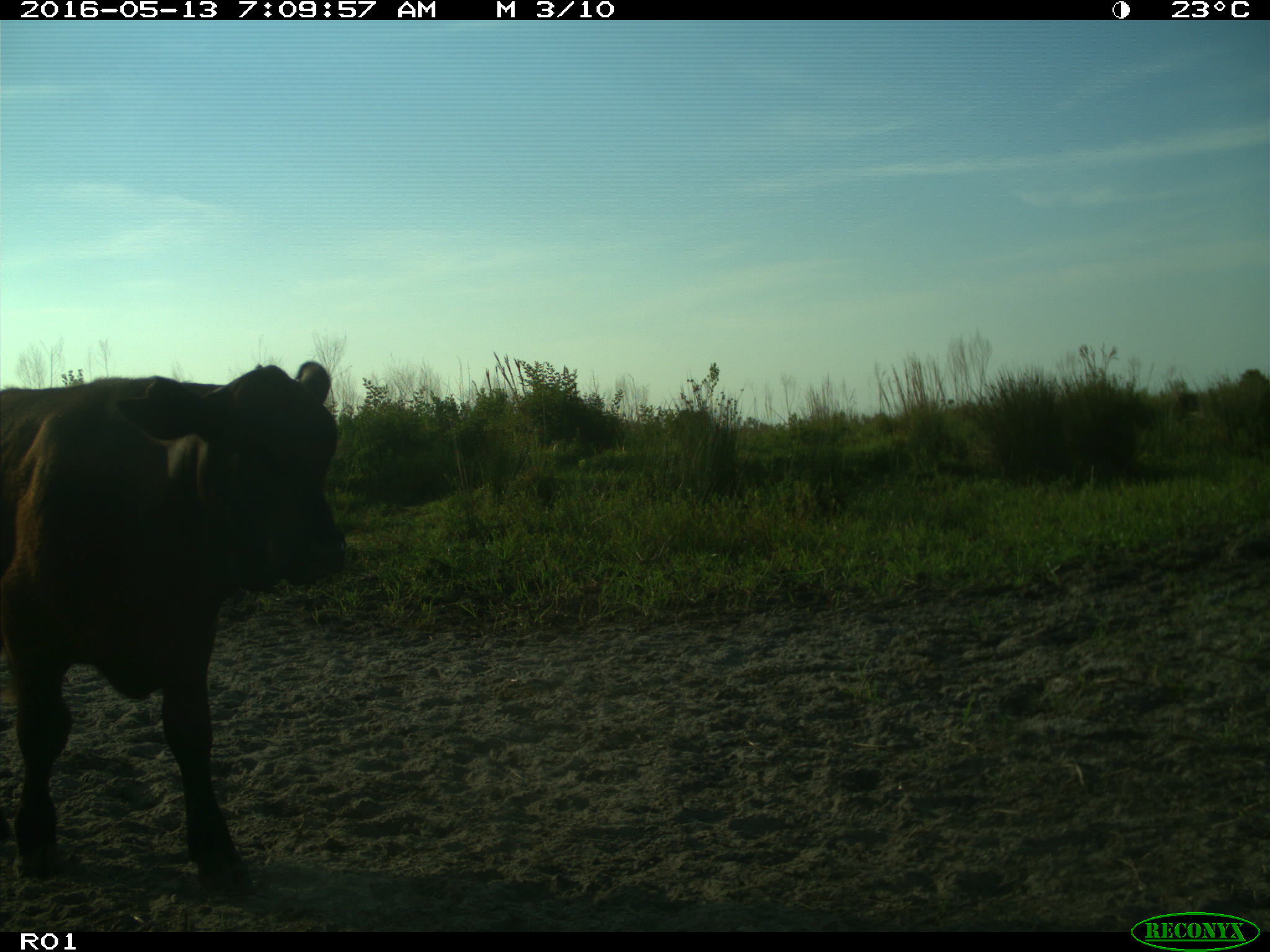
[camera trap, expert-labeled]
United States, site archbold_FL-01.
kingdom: Animalia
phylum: Chordata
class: Mammalia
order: Artiodactyla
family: Bovidae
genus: Bos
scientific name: Bos taurus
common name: domestic cow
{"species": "Bos taurus (domestic cow)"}